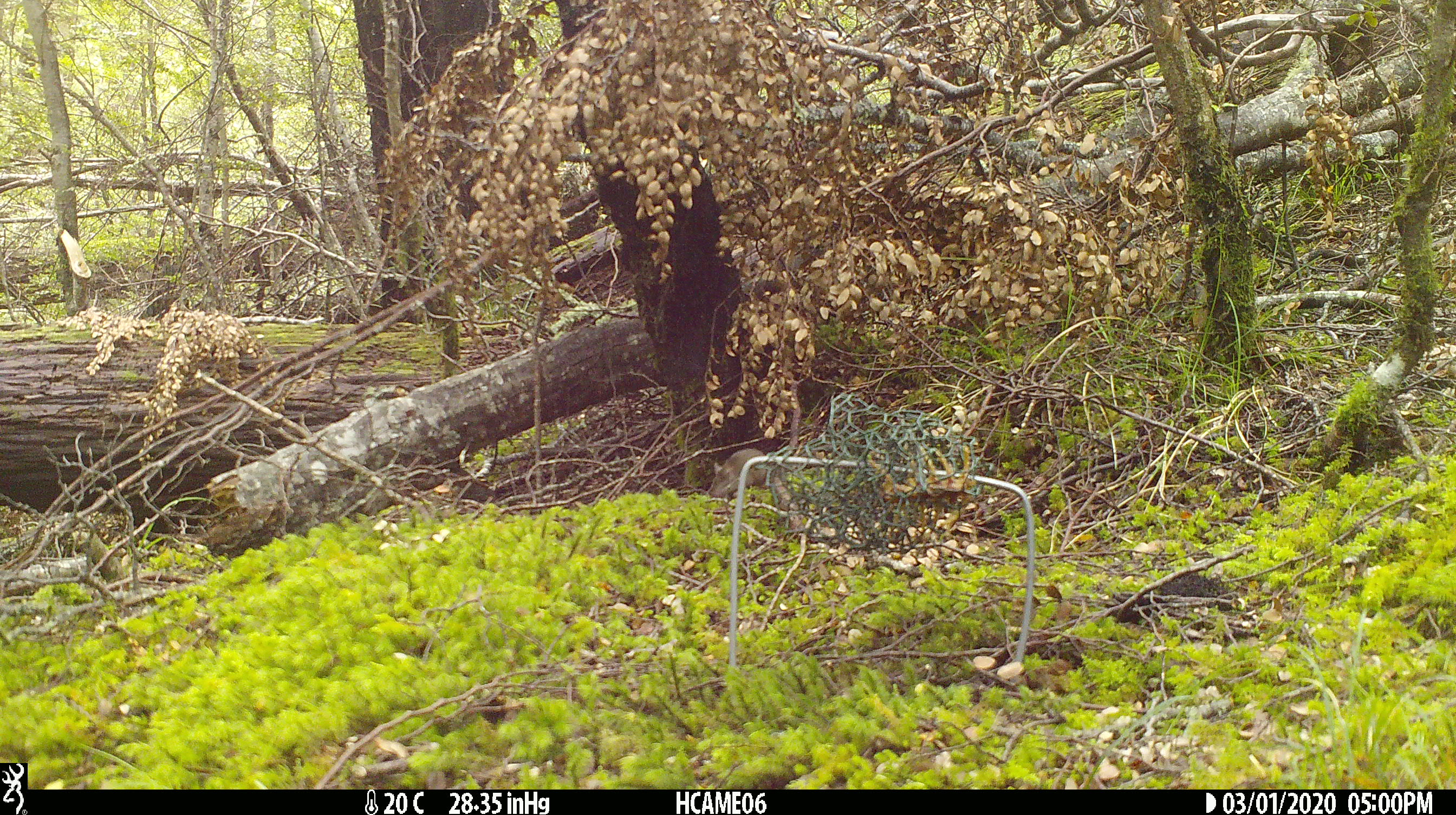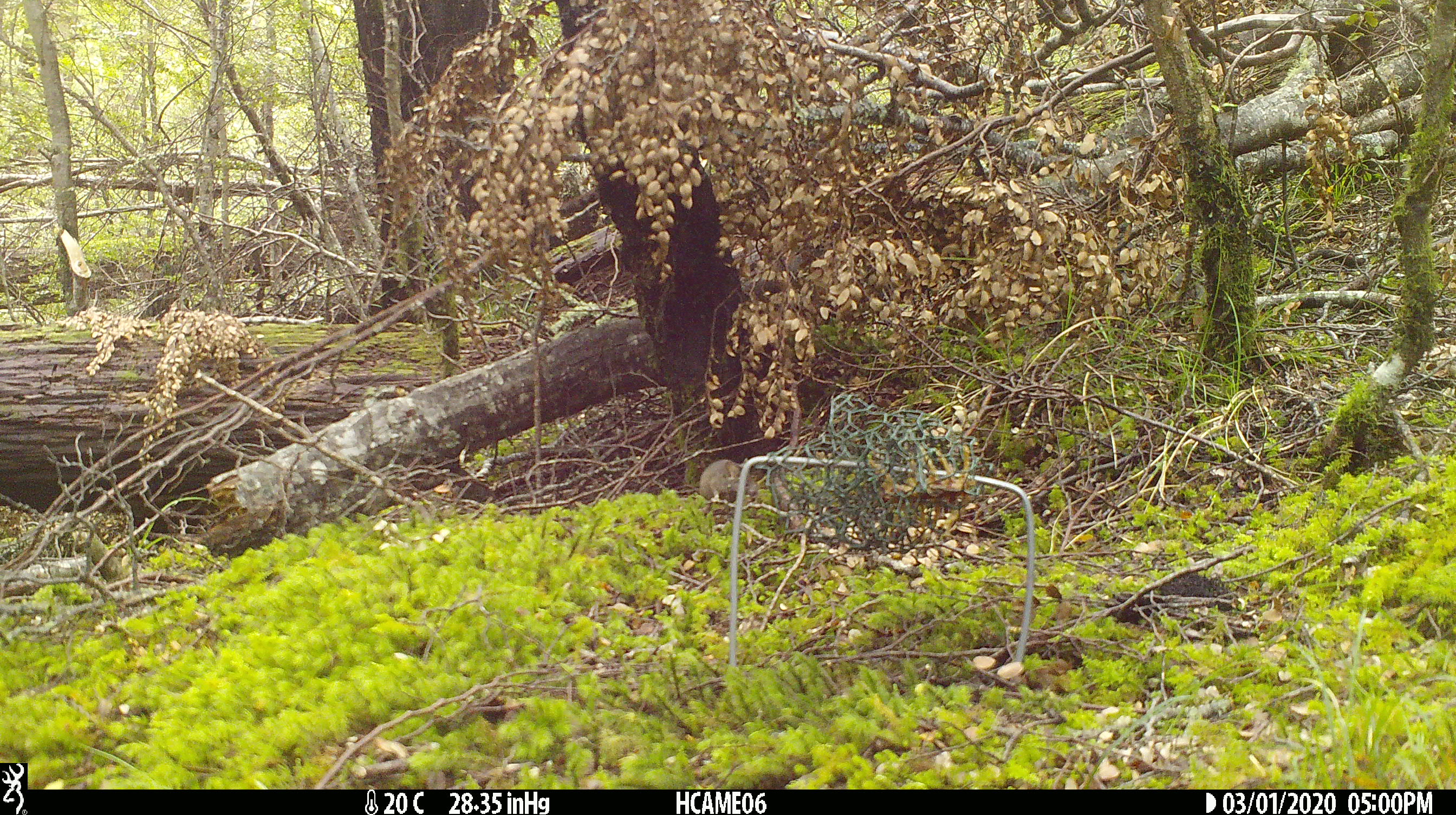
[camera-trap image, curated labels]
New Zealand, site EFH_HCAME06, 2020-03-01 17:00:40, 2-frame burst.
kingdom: Animalia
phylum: Chordata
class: Mammalia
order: Rodentia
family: Muridae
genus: Mus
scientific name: Mus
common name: mouse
Mouse (Mus).